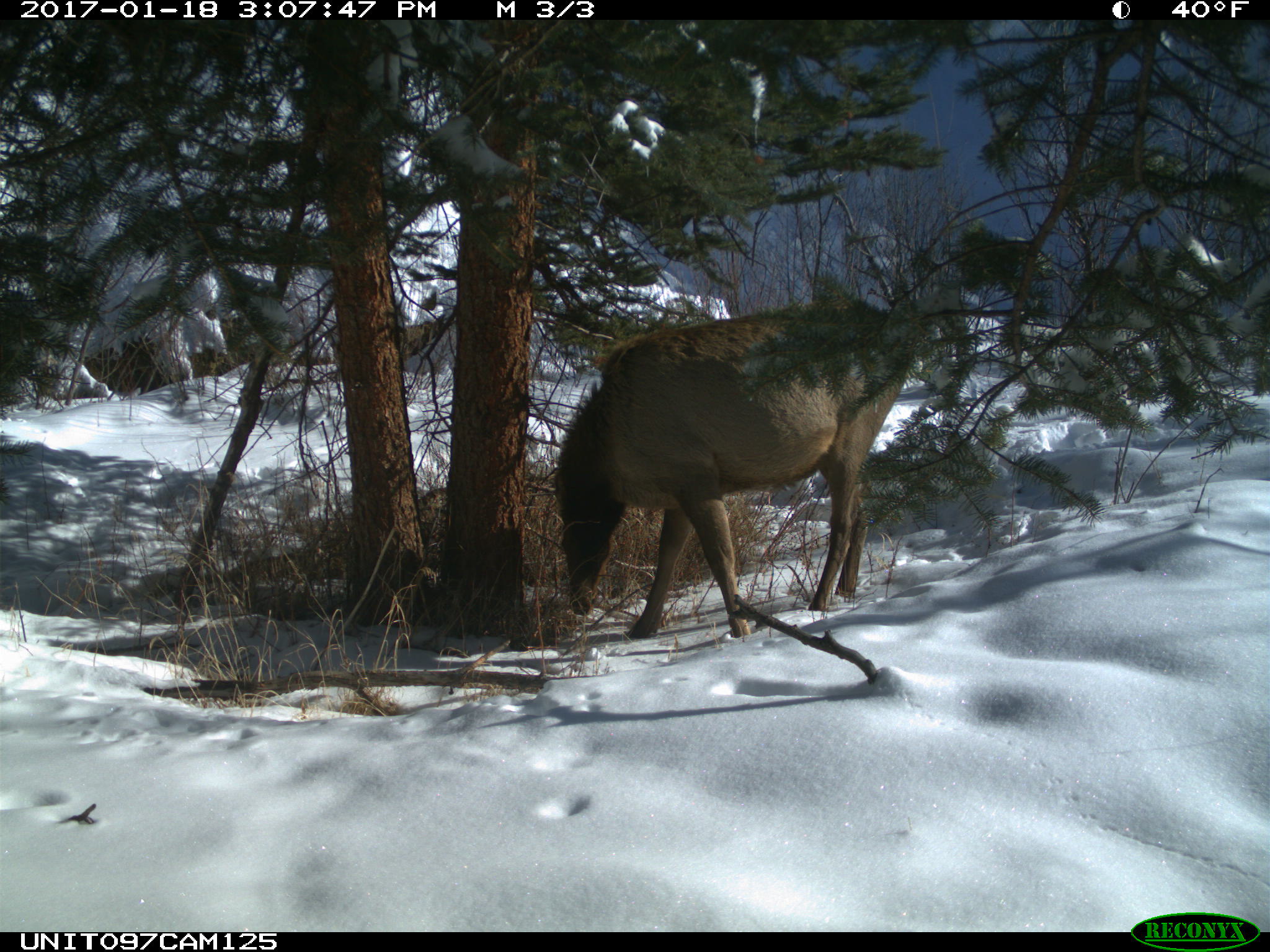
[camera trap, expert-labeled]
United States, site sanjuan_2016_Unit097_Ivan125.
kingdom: Animalia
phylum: Chordata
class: Mammalia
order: Artiodactyla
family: Cervidae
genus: Cervus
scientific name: Cervus elaphus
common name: red deer